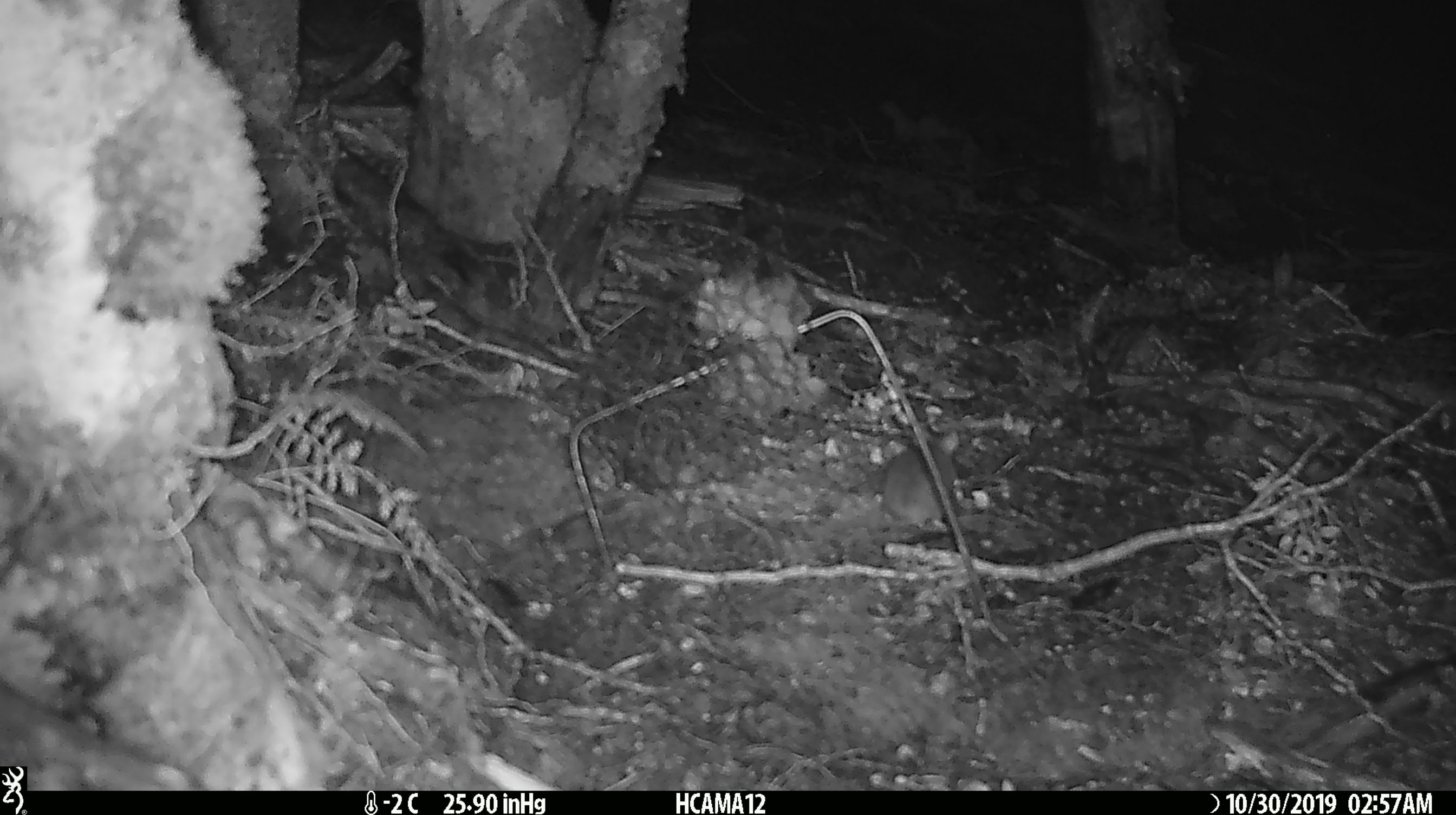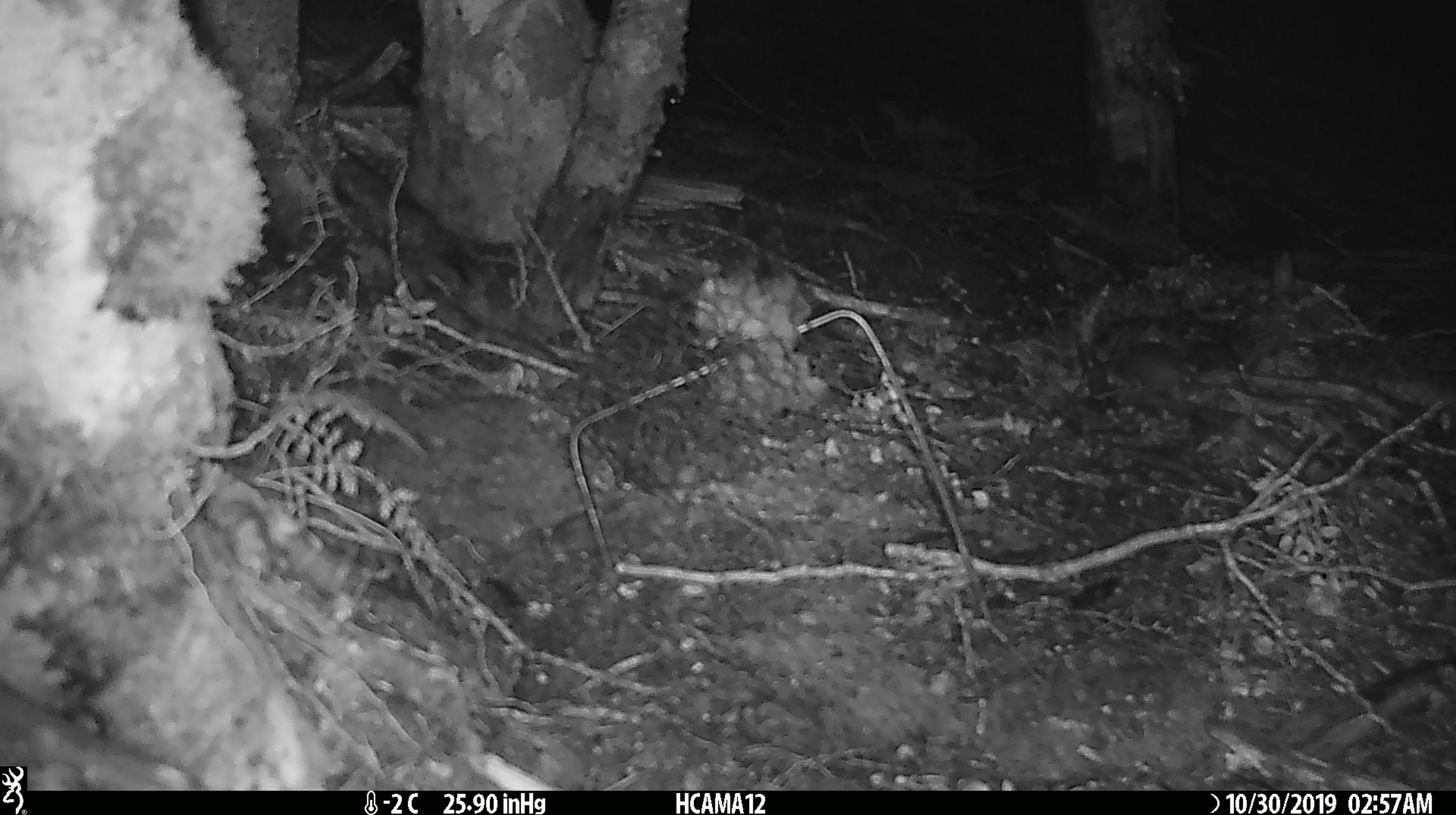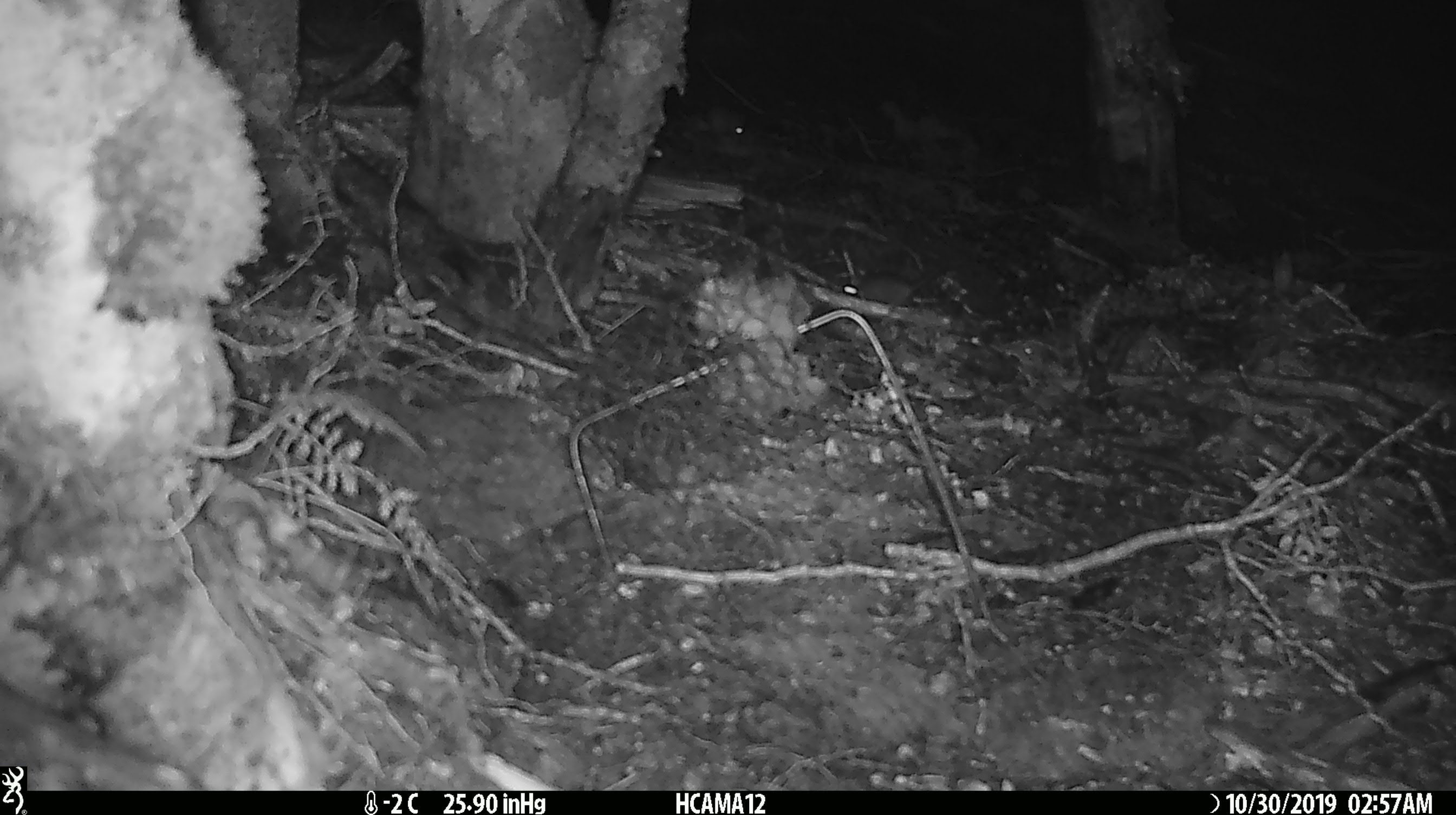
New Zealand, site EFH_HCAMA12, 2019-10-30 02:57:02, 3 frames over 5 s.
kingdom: Animalia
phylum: Chordata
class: Mammalia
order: Rodentia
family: Muridae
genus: Mus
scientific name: Mus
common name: mouse